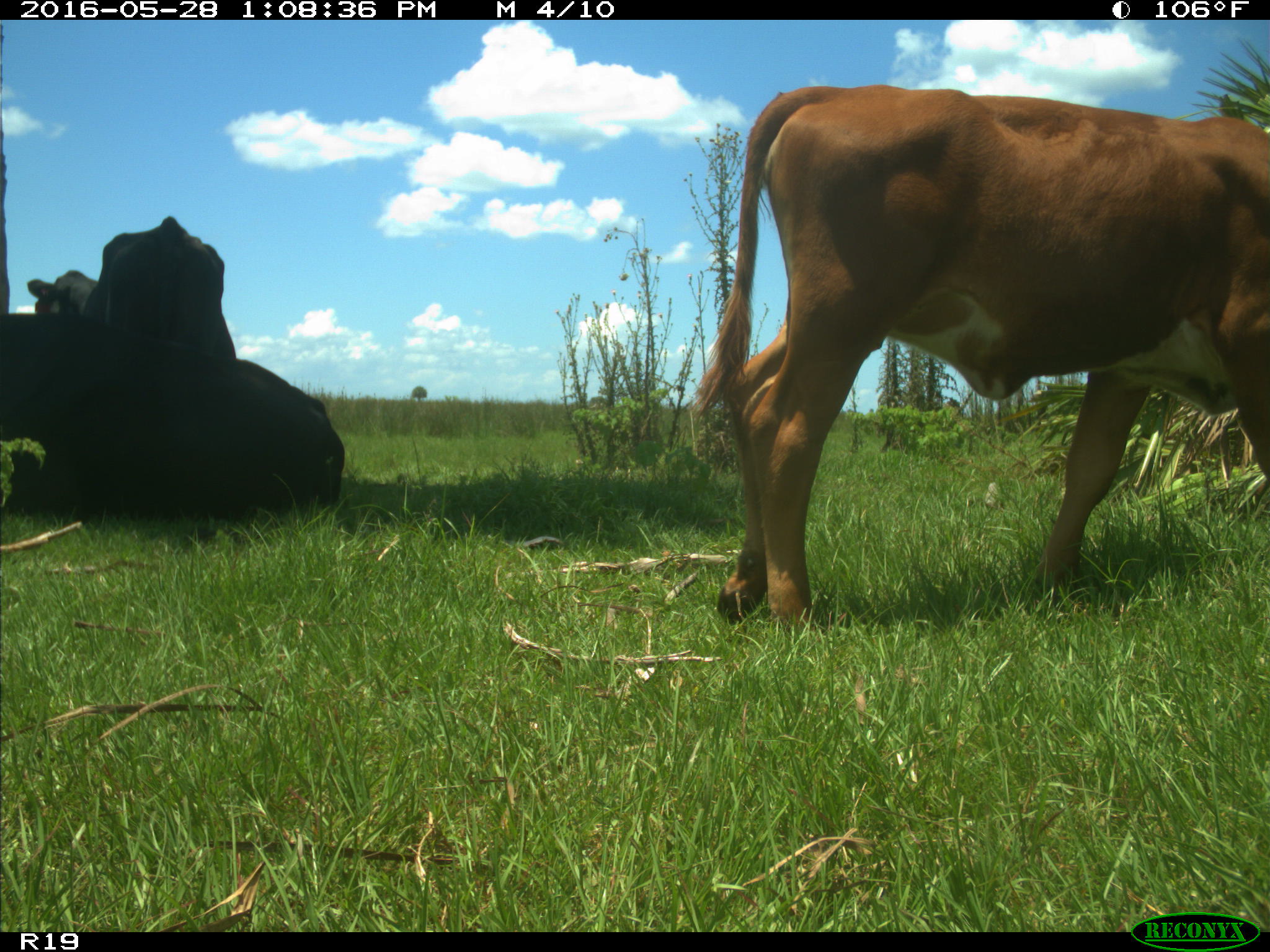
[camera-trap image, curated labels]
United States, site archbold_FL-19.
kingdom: Animalia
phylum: Chordata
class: Mammalia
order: Artiodactyla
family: Bovidae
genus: Bos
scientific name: Bos taurus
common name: domestic cow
Bos taurus (domestic cow).